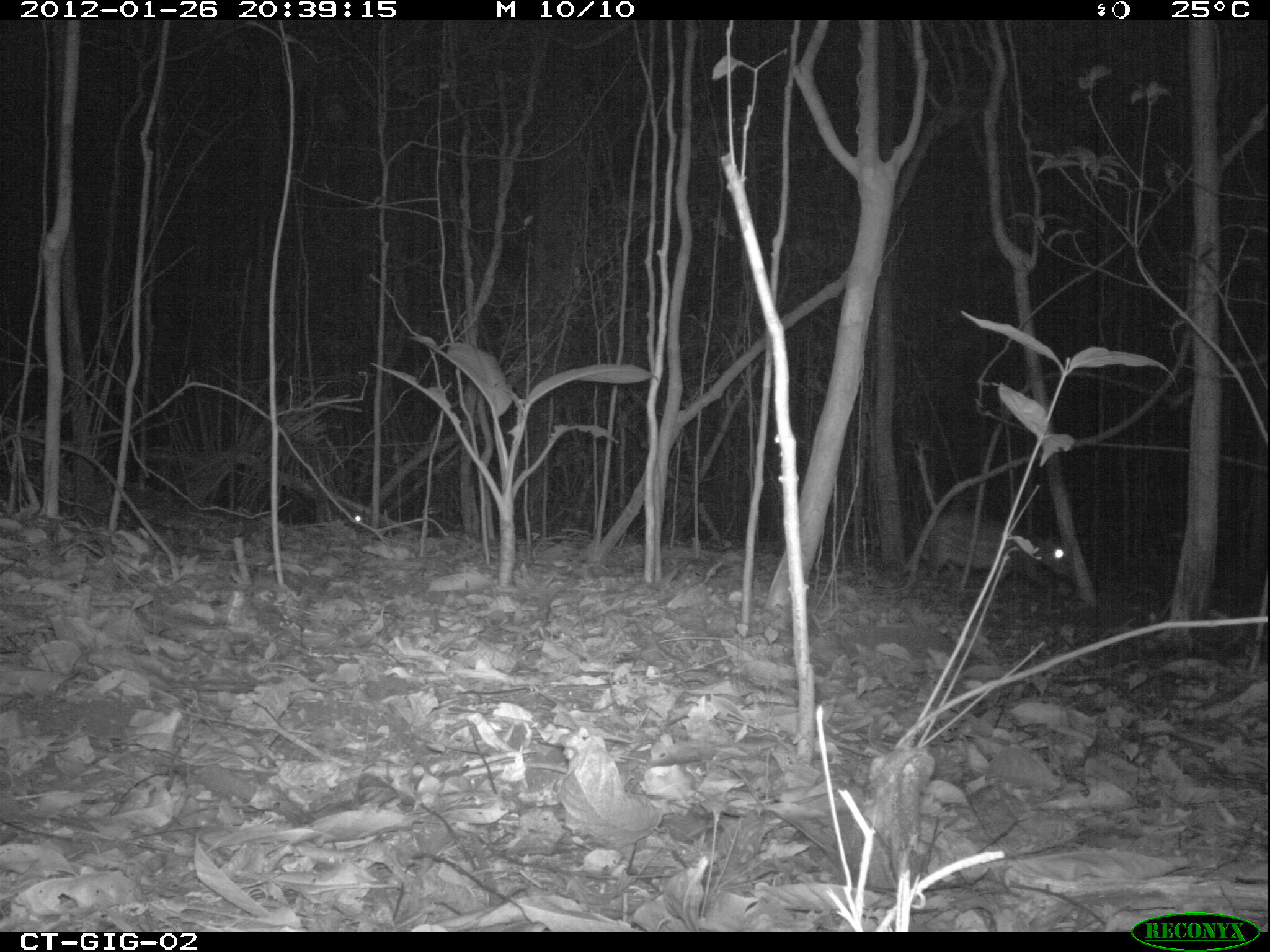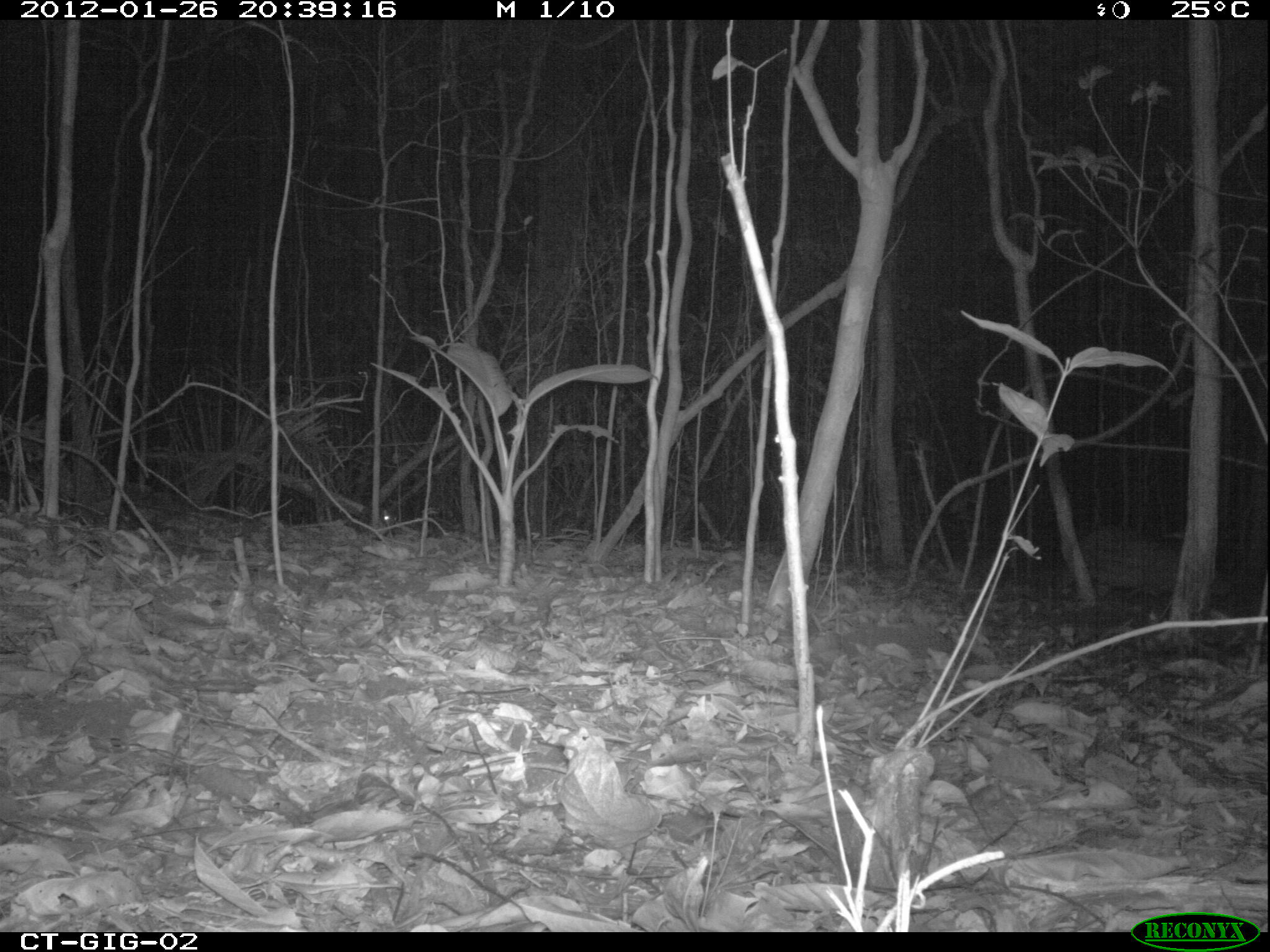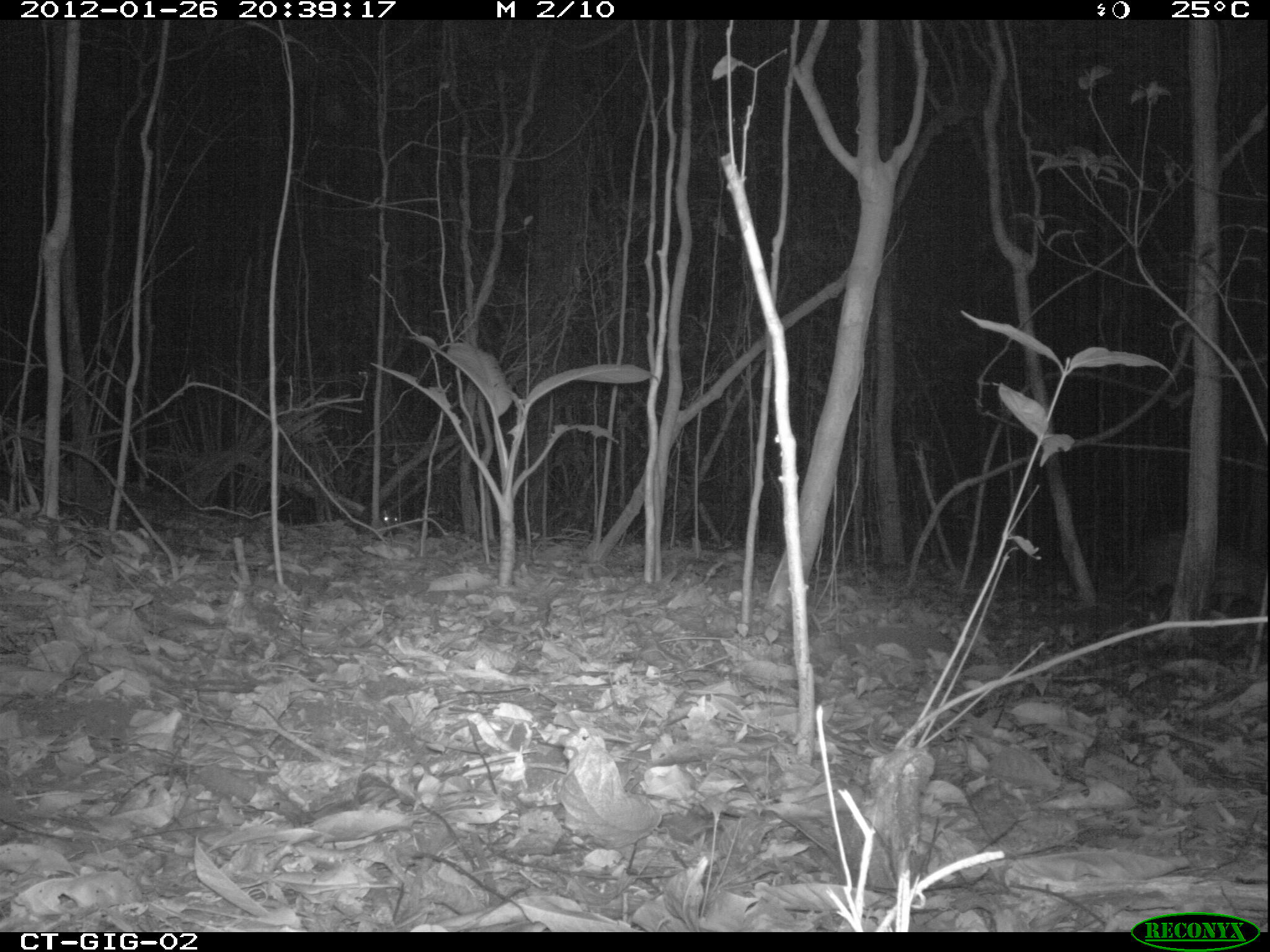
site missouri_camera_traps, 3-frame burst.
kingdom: Animalia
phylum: Chordata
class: Mammalia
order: Rodentia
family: Cuniculidae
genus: Cuniculus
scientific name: Cuniculus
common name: paca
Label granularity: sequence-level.